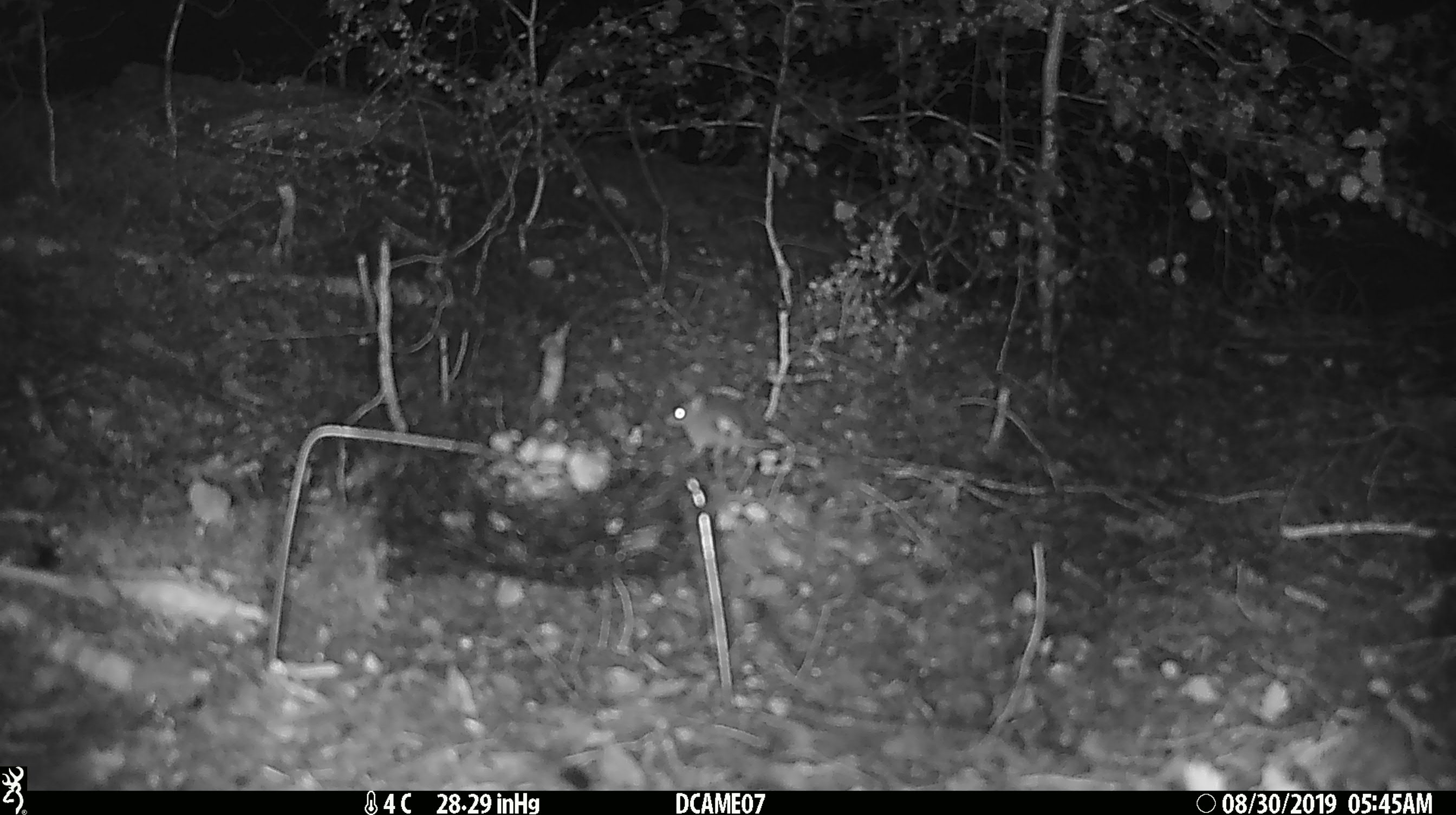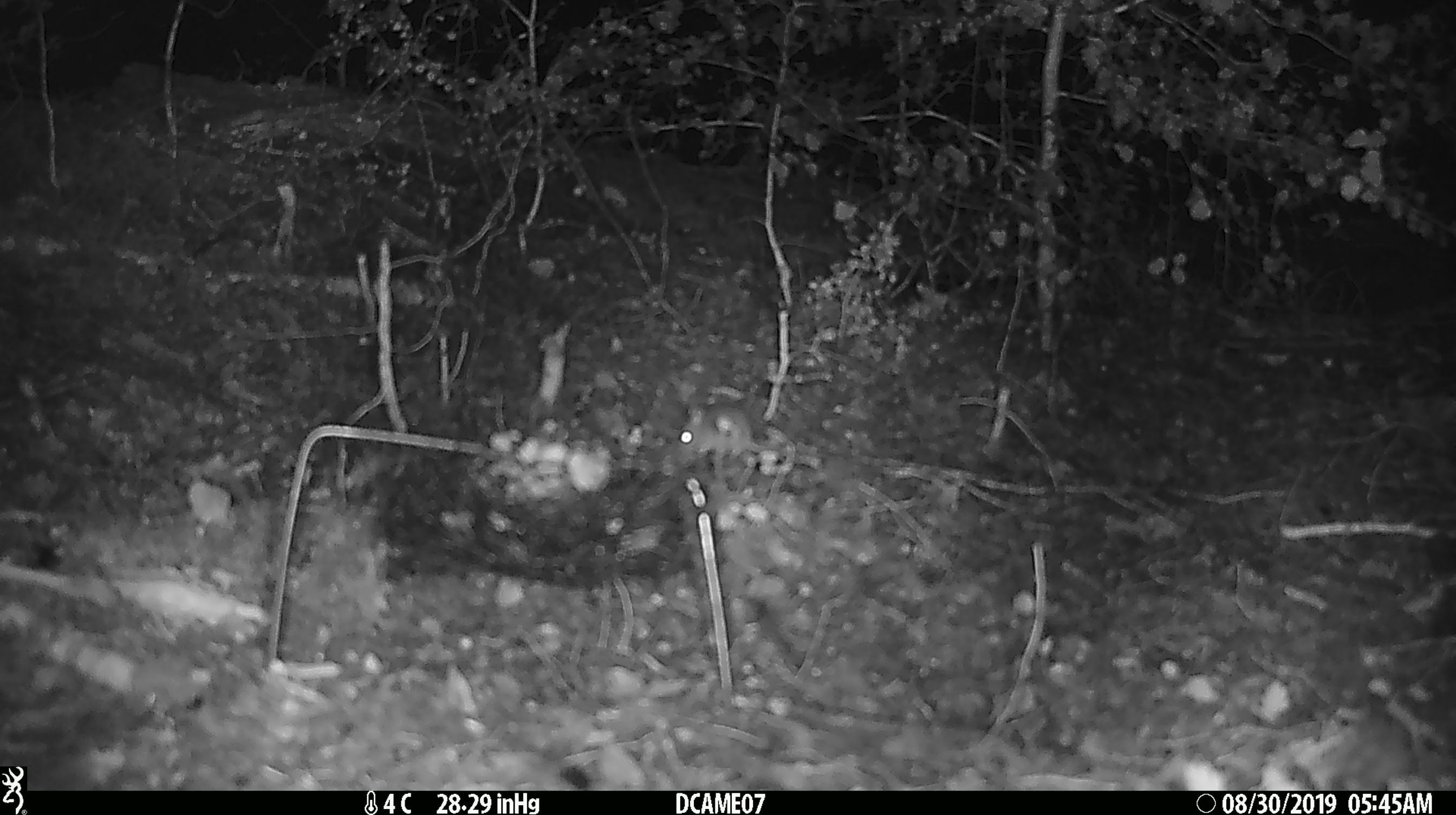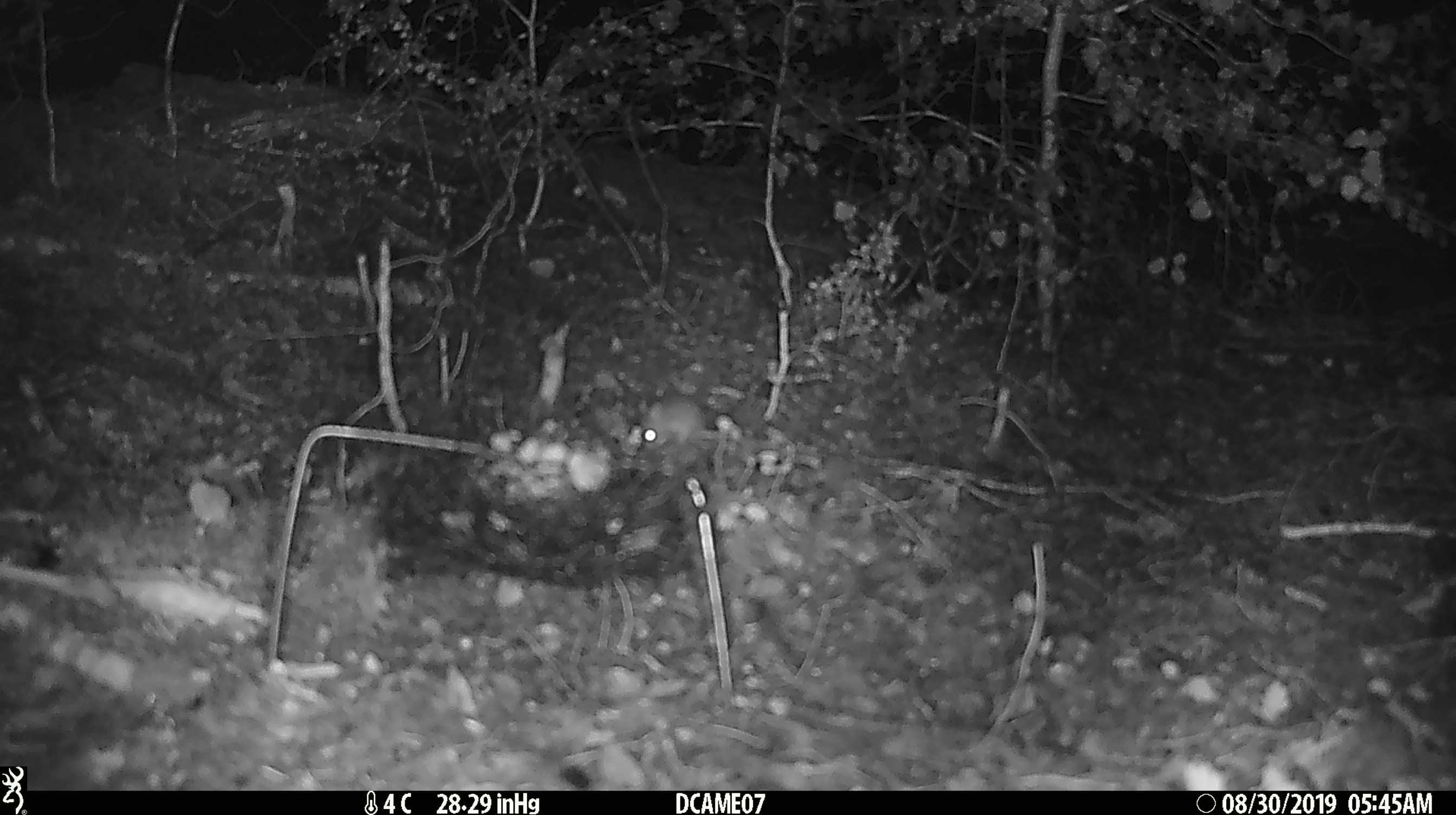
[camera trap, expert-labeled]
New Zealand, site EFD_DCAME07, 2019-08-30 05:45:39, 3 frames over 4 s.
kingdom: Animalia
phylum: Chordata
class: Mammalia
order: Rodentia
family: Muridae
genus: Mus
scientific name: Mus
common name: mouse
Mouse (Mus).